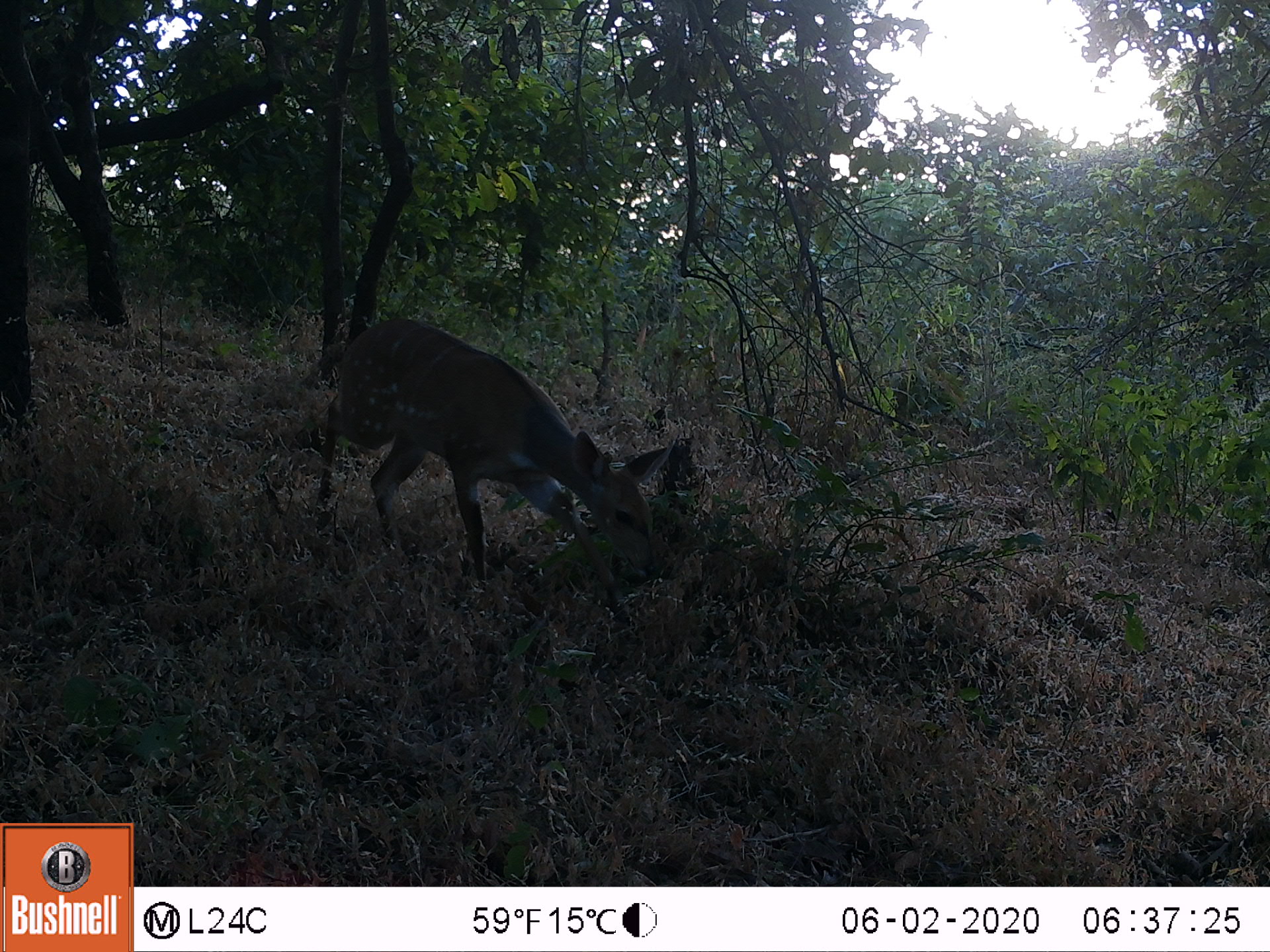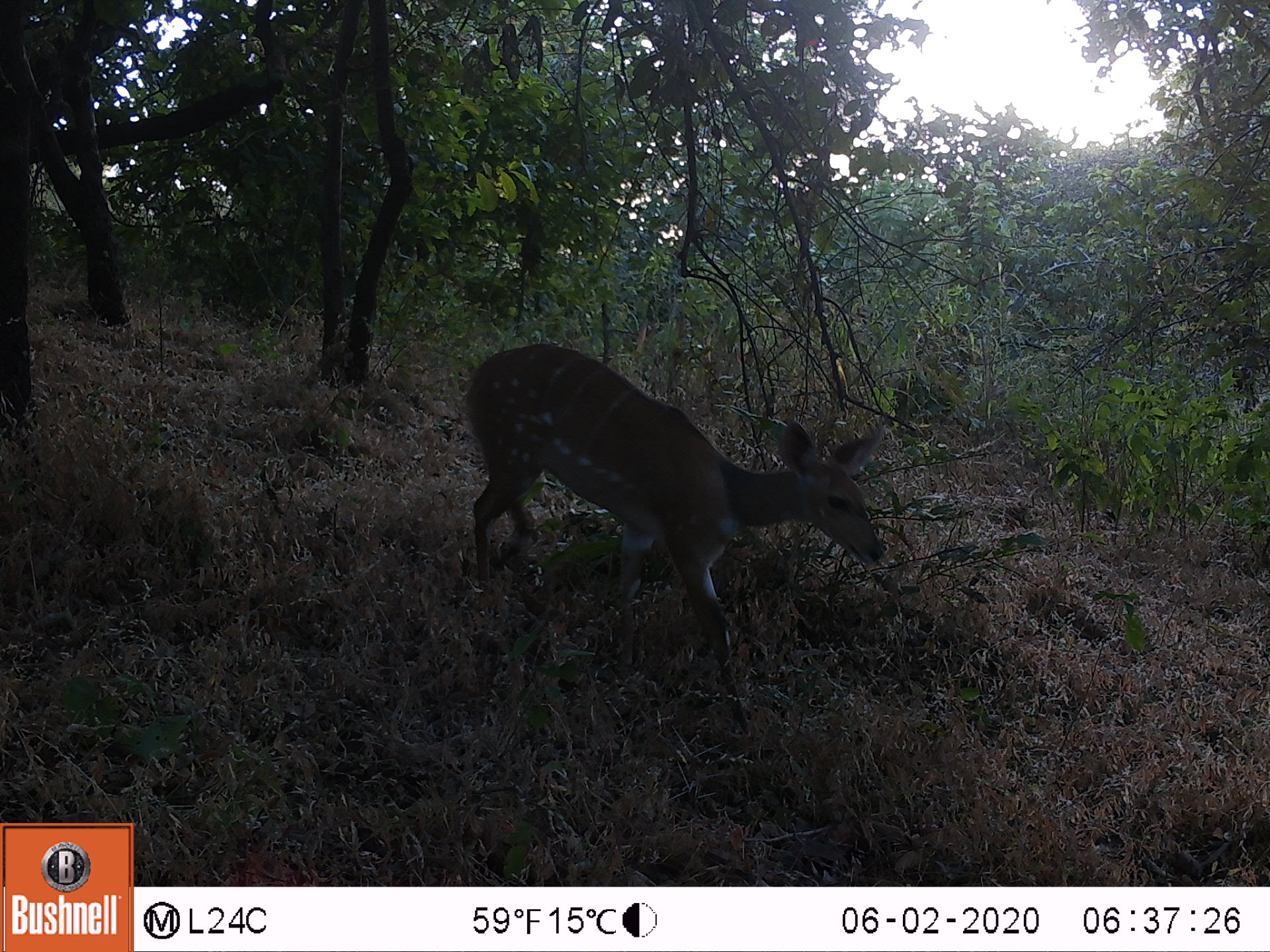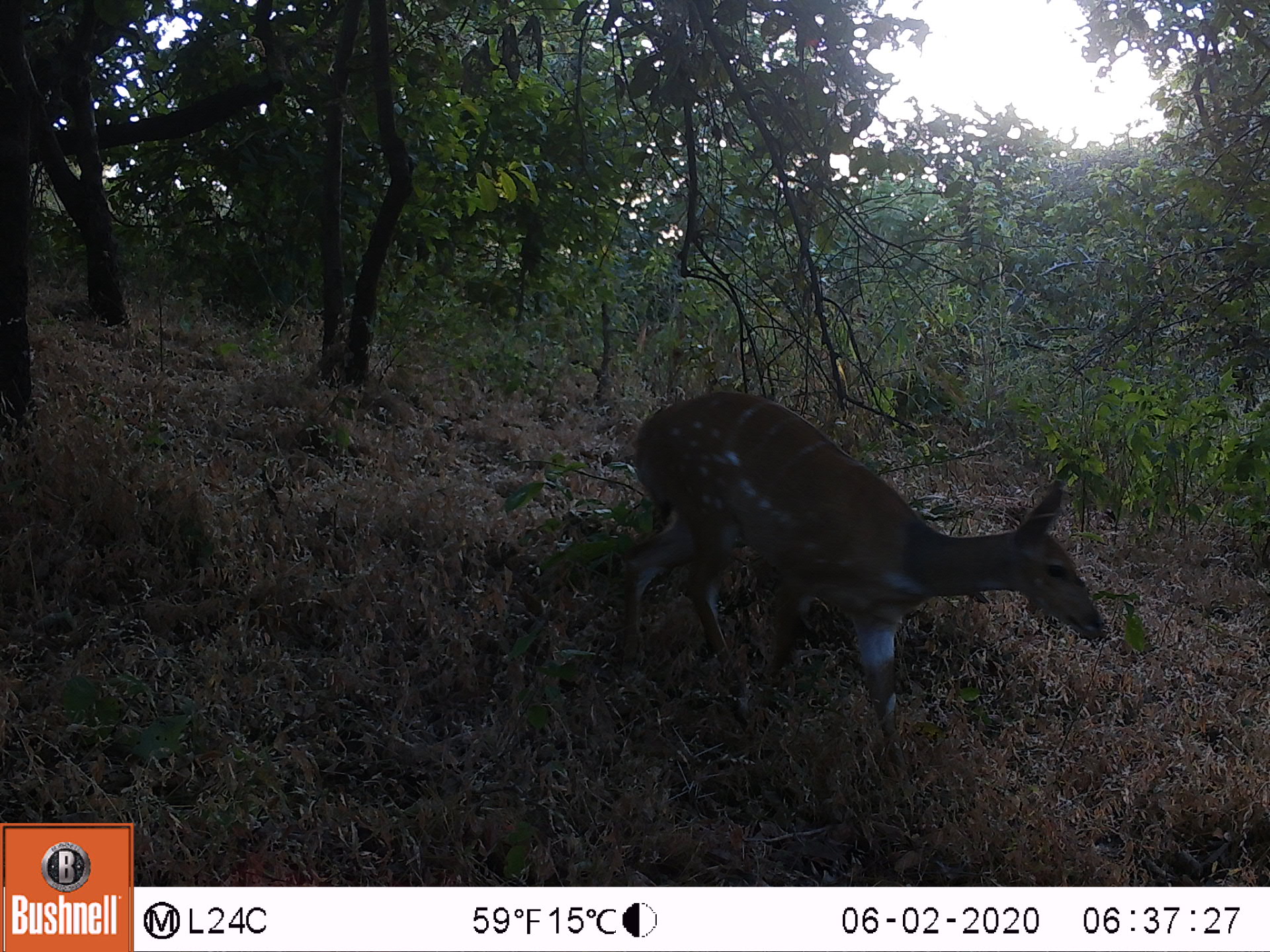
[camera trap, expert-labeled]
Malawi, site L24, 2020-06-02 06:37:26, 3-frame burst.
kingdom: Animalia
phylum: Chordata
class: Mammalia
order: Artiodactyla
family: Bovidae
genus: Tragelaphus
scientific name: Tragelaphus sylvaticus sylvaticus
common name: cape bushbuck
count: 1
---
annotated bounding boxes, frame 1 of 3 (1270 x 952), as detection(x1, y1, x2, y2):
cape bushbuck: detection(309, 313, 677, 666)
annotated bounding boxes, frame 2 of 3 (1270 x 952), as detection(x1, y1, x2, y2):
cape bushbuck: detection(459, 338, 891, 743)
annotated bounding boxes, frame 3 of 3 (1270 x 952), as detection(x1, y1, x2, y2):
cape bushbuck: detection(617, 390, 1114, 789)